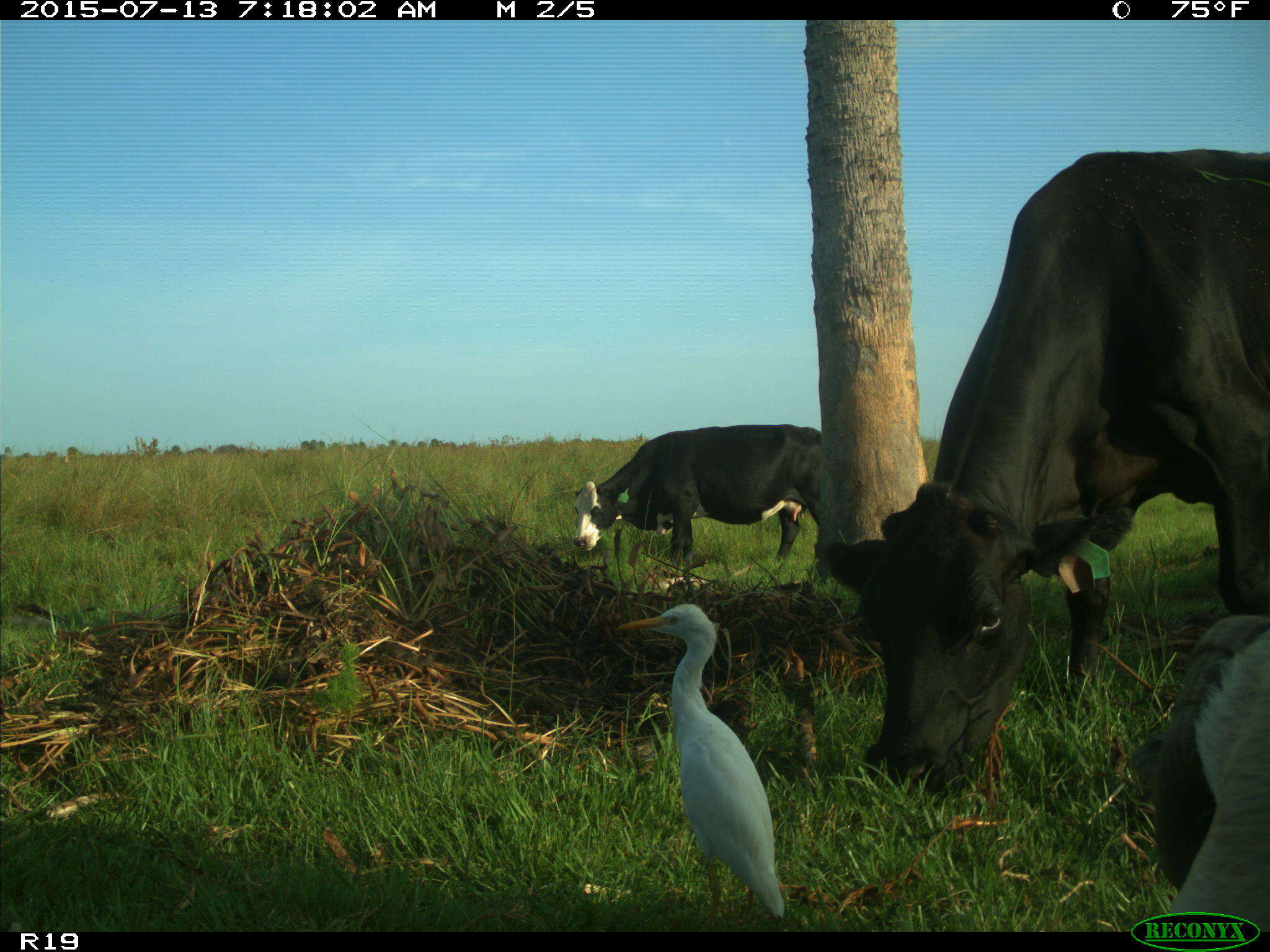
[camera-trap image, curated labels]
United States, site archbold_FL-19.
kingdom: Animalia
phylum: Chordata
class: Mammalia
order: Artiodactyla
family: Bovidae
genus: Bos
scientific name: Bos taurus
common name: domestic cow